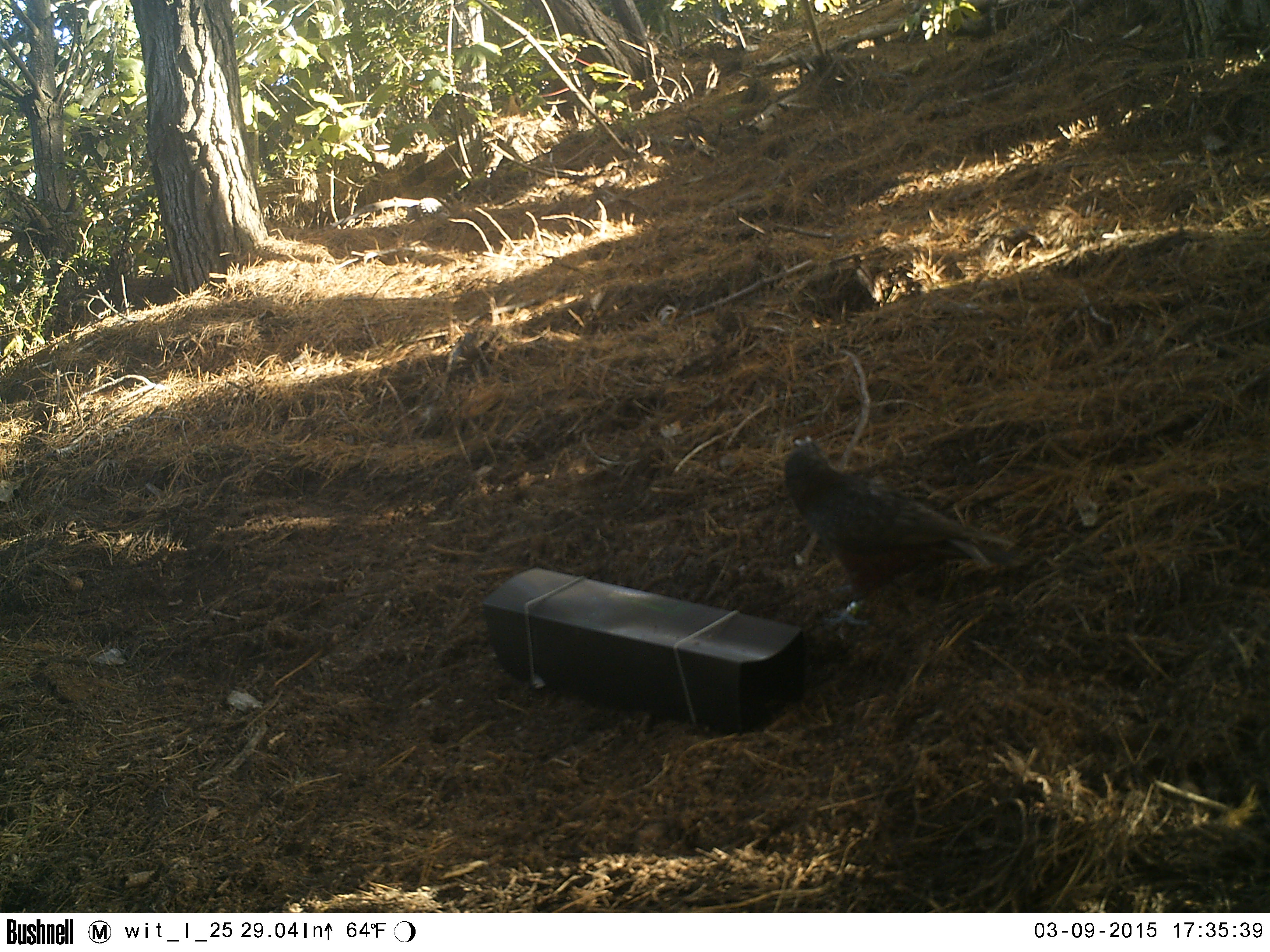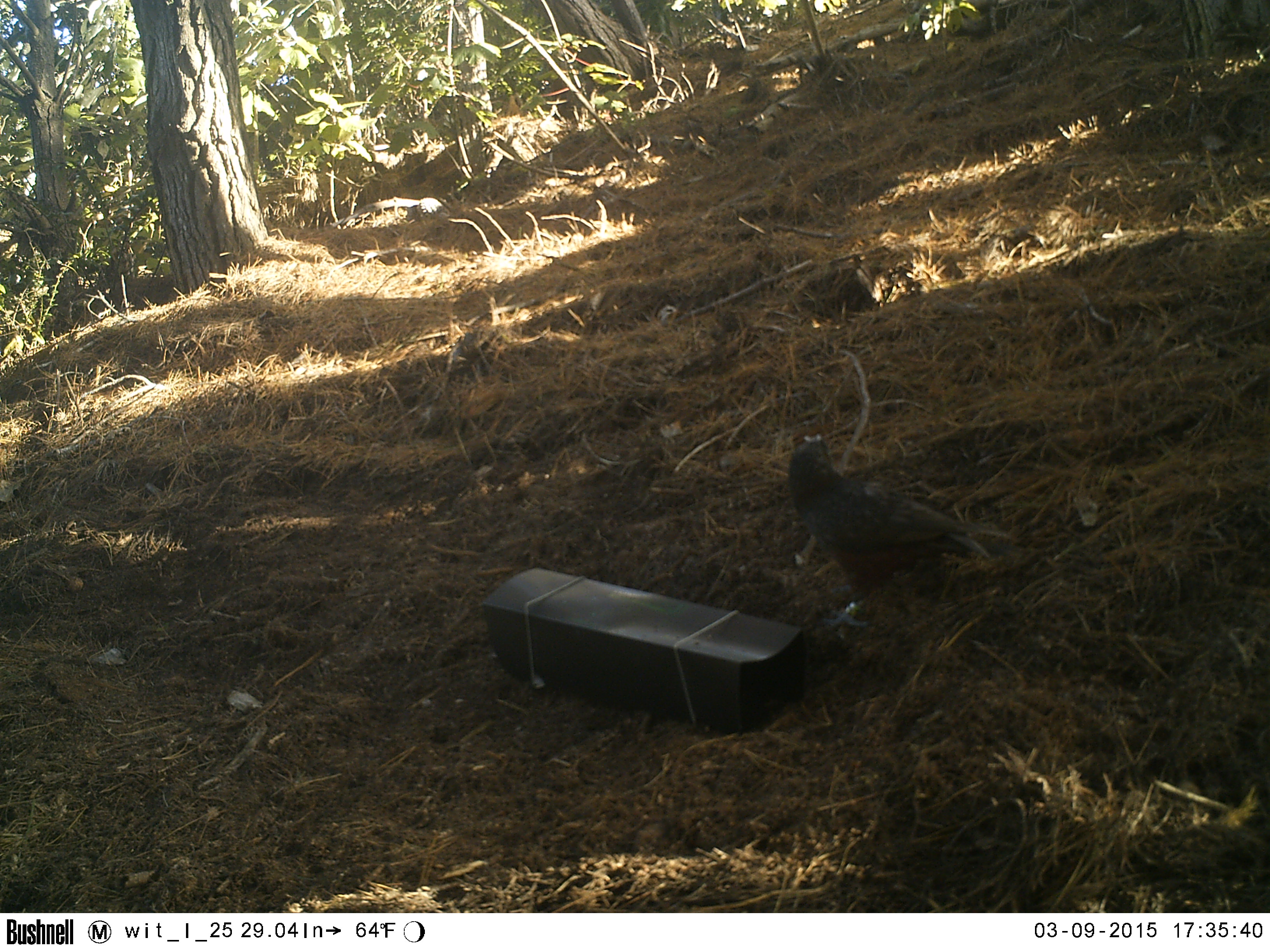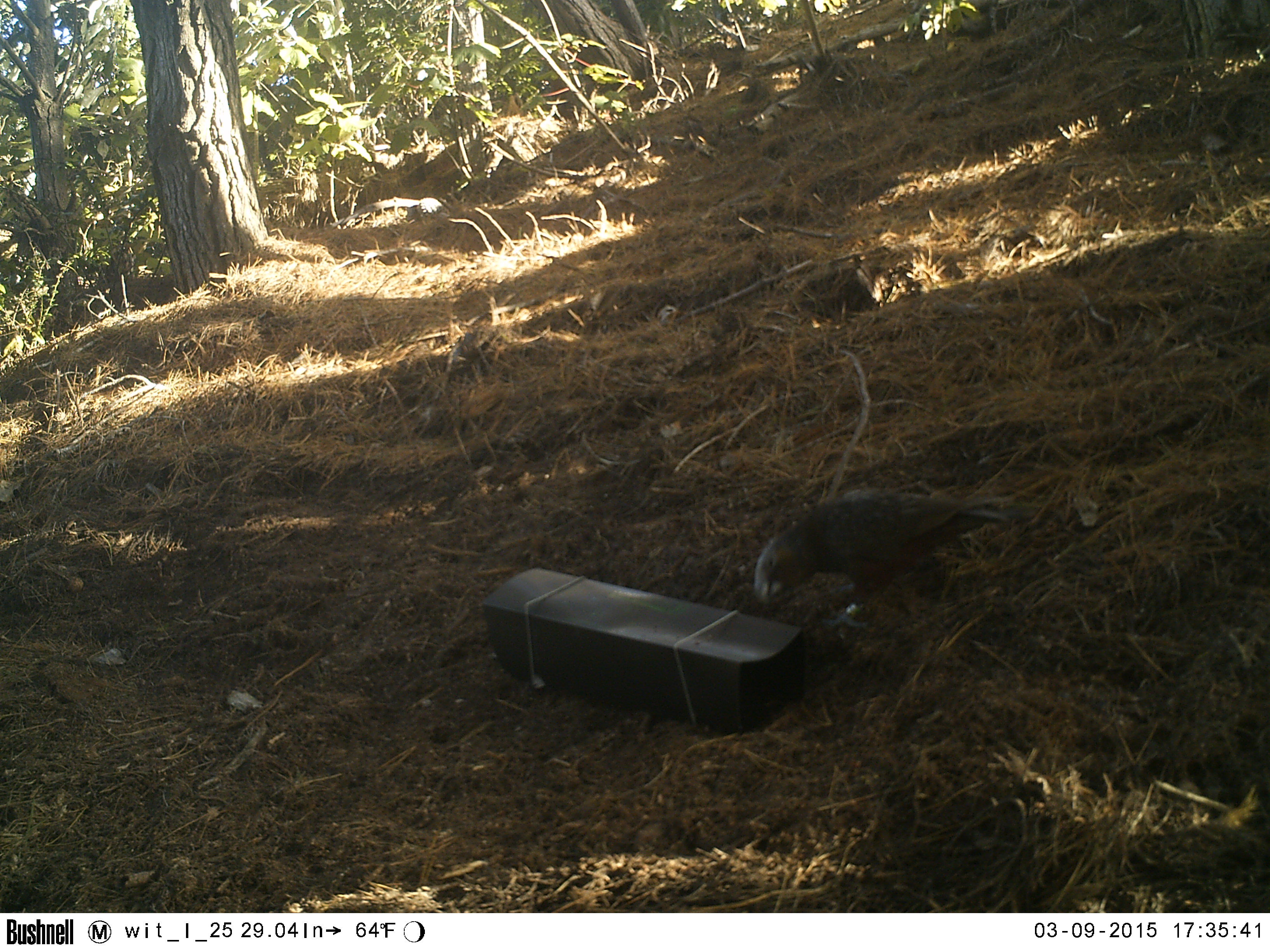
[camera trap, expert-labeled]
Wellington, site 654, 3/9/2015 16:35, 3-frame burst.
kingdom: Animalia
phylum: Chordata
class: Aves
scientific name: Aves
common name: bird